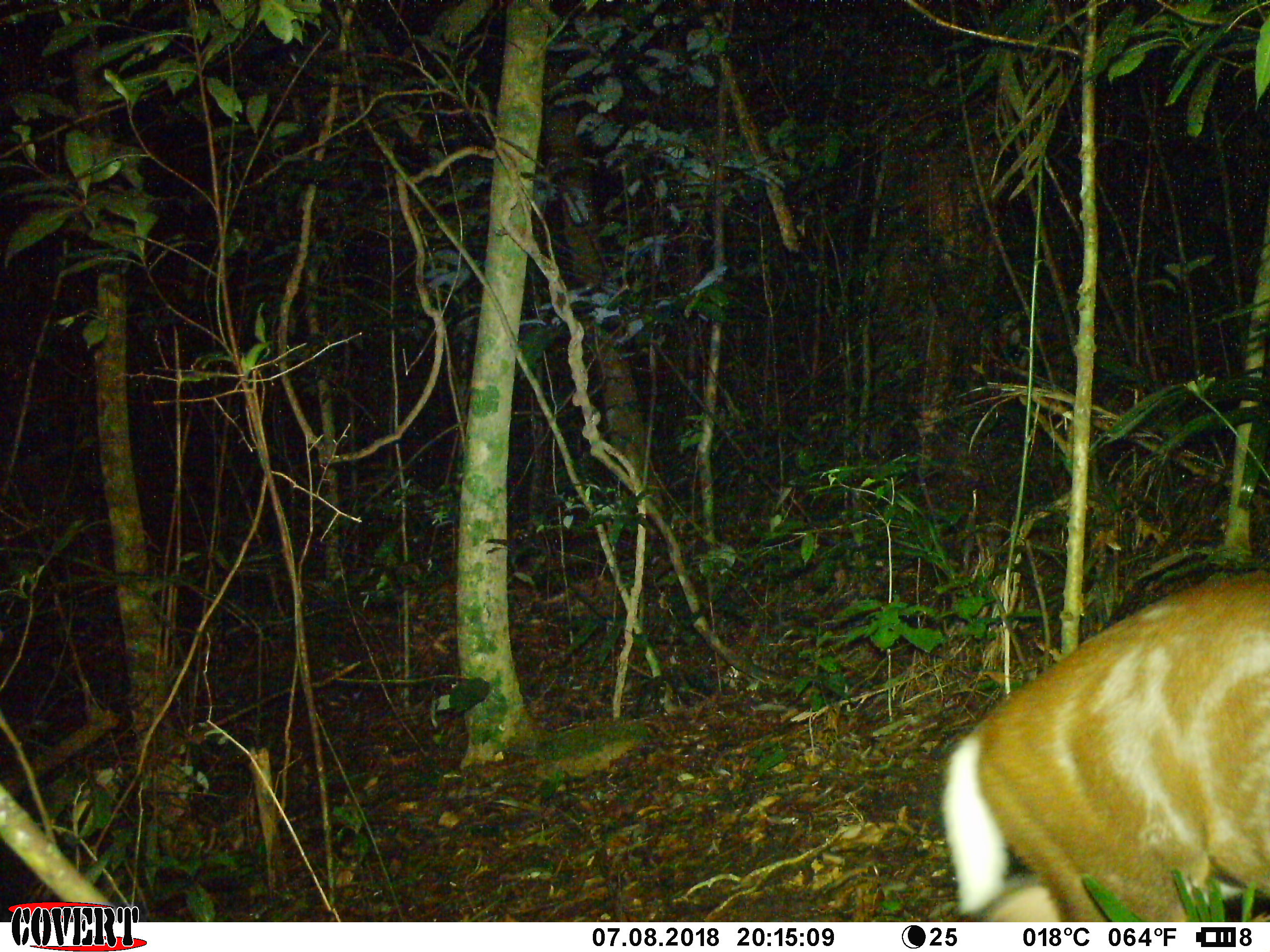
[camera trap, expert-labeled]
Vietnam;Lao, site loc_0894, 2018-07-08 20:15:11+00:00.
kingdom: Animalia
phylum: Chordata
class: Mammalia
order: Artiodactyla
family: Cervidae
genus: Muntiacus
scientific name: Muntiacus rooseveltorum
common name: roosevelt's muntjac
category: roosevelts muntjac group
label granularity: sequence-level